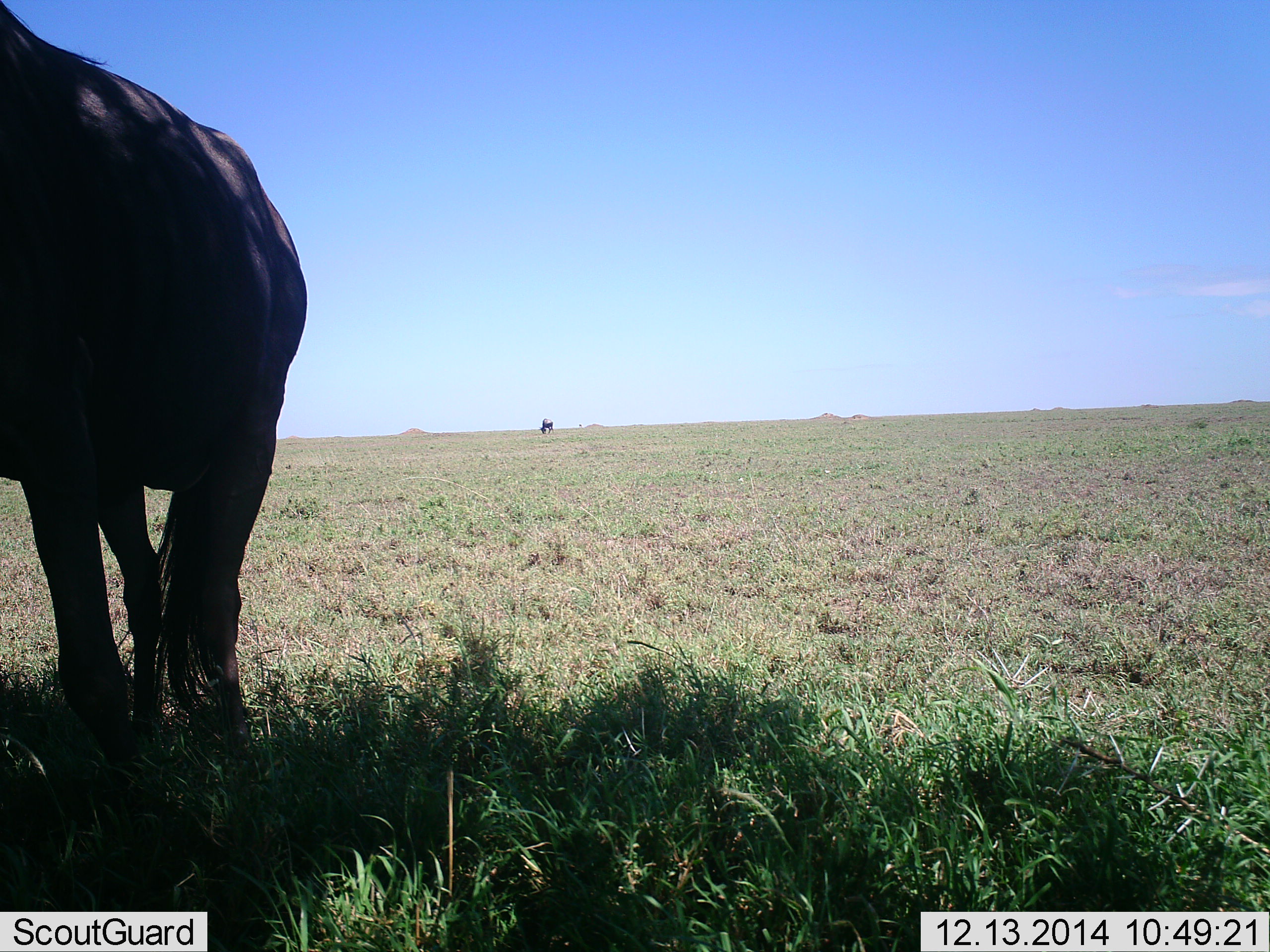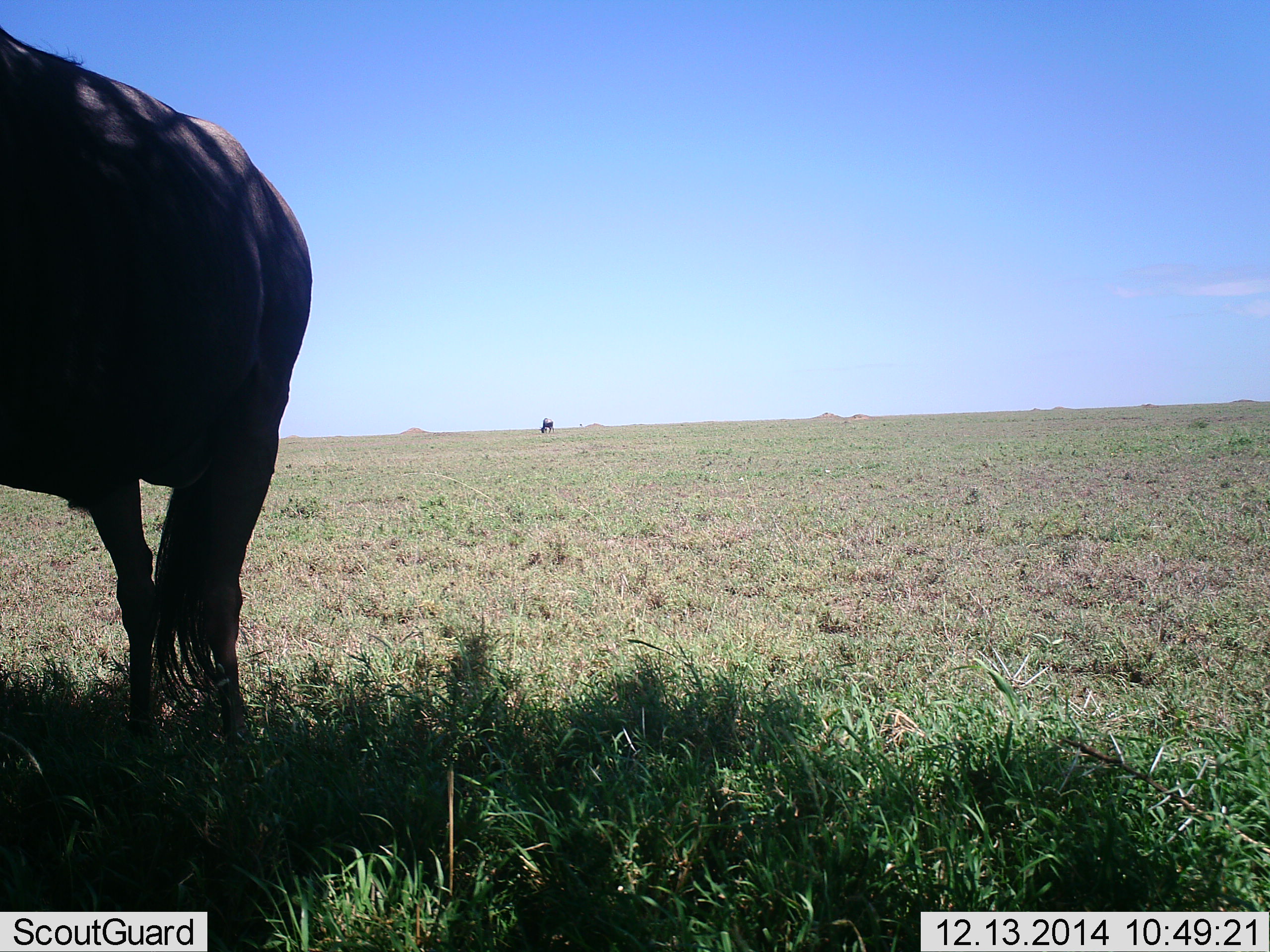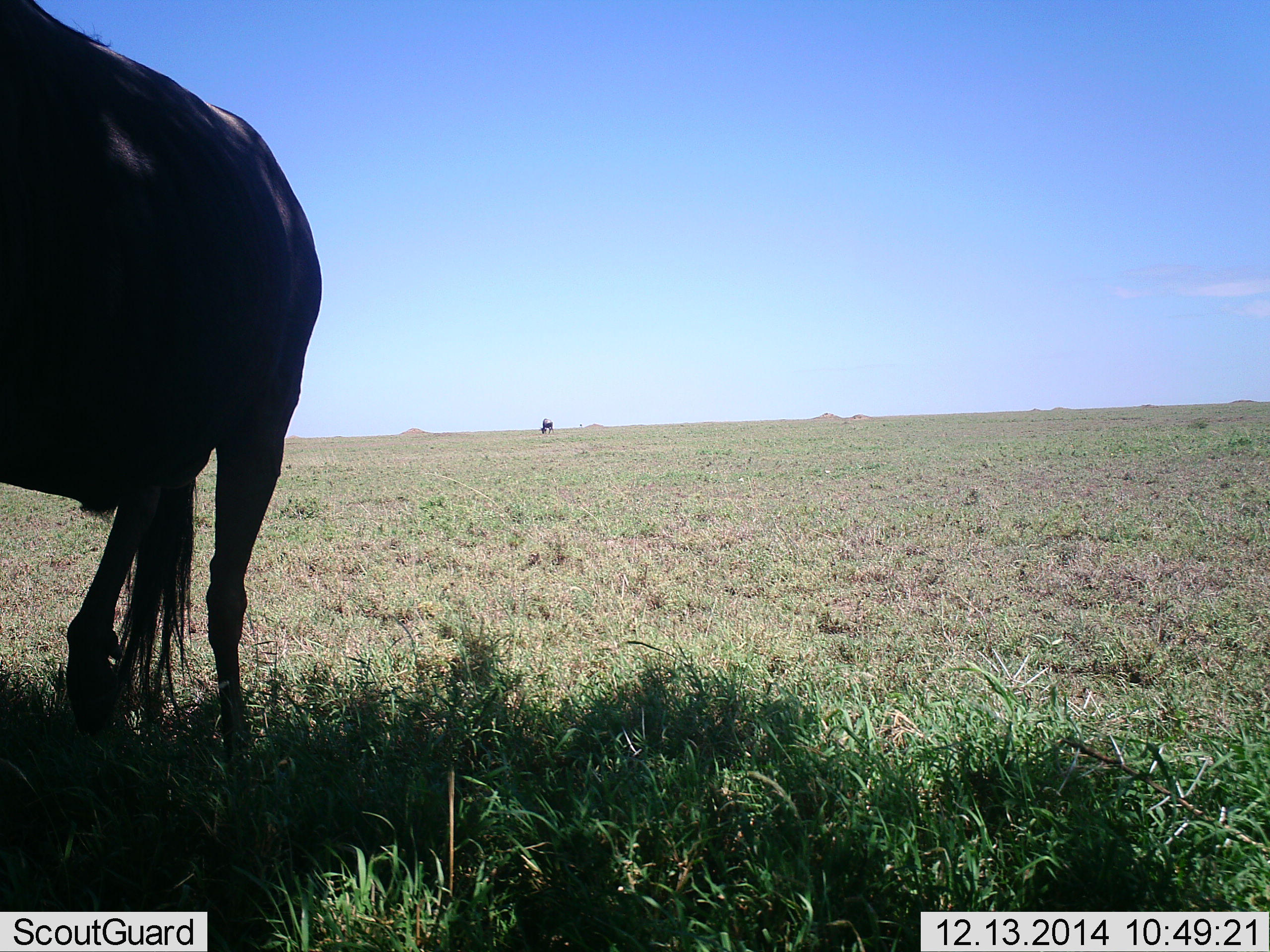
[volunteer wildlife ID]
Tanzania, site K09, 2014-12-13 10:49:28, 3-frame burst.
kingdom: Animalia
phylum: Chordata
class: Mammalia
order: Artiodactyla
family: Bovidae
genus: Connochaetes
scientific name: Connochaetes taurinus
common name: blue wildebeest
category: wildebeest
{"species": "wildebeest (blue wildebeest) (Connochaetes taurinus)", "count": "2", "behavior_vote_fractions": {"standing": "90%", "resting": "10%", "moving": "0%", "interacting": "0%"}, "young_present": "0%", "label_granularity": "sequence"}